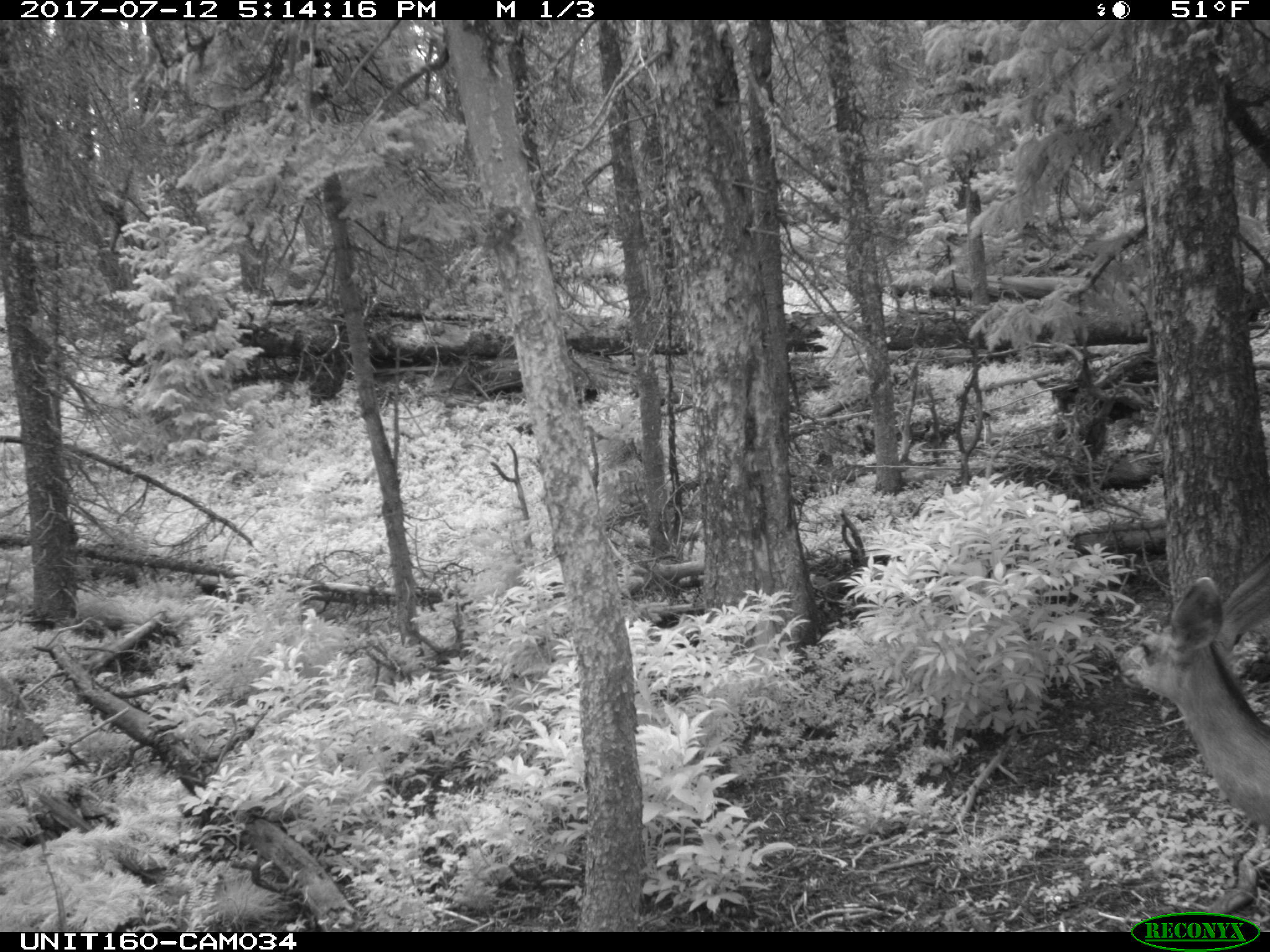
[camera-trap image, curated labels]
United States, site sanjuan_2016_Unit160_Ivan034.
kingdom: Animalia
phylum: Chordata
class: Mammalia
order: Artiodactyla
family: Cervidae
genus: Odocoileus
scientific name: Odocoileus hemionus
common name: mule deer